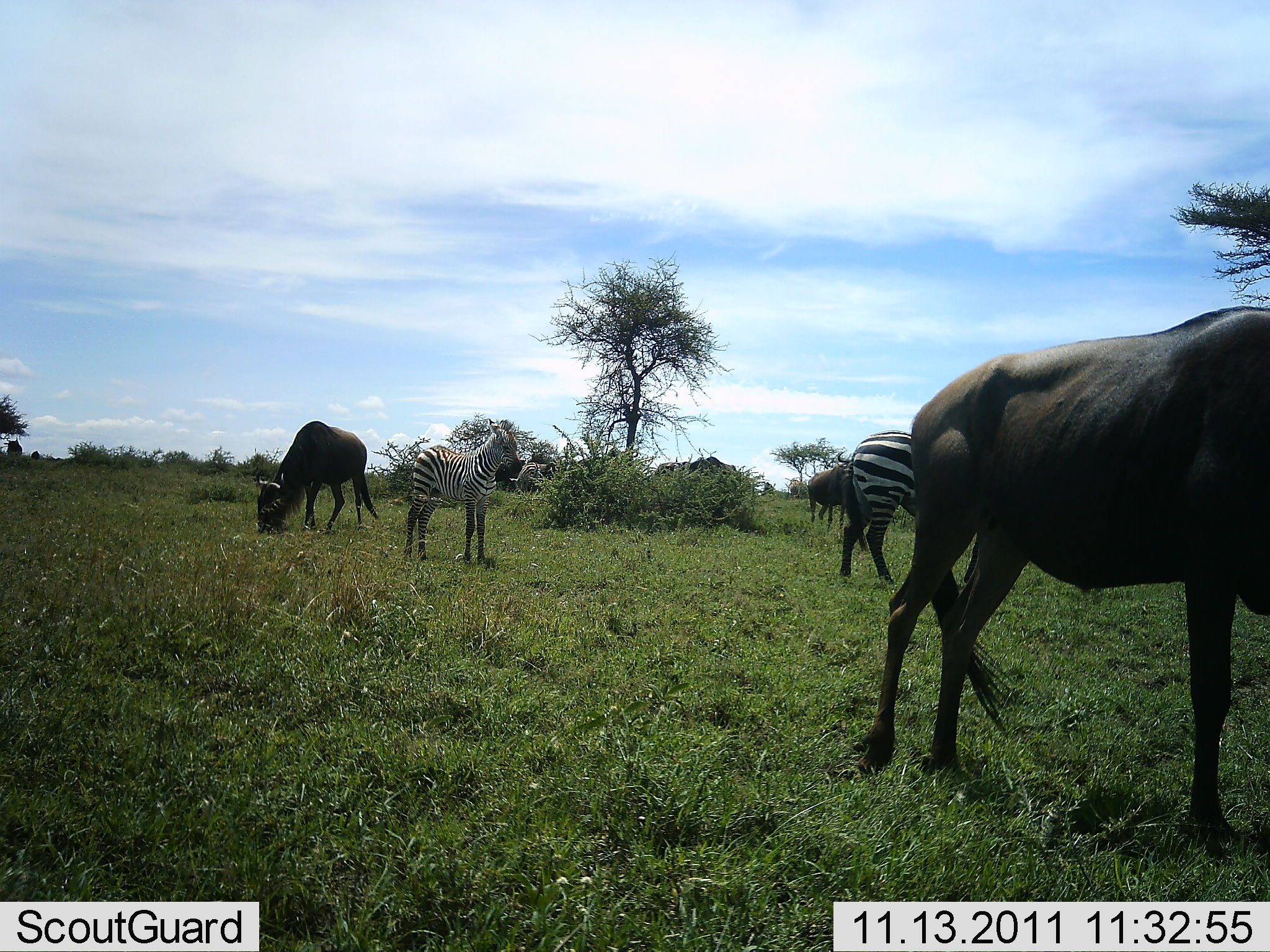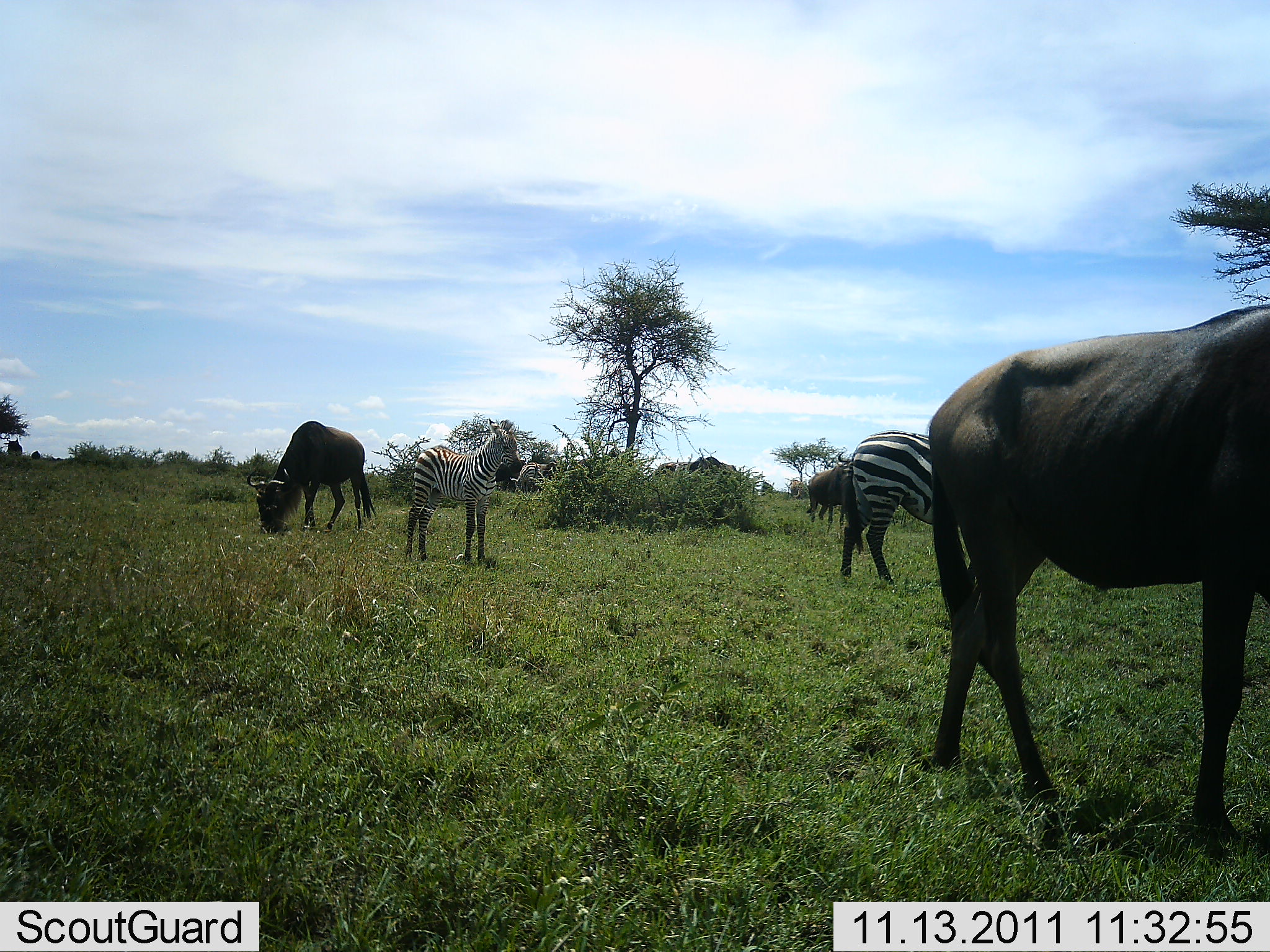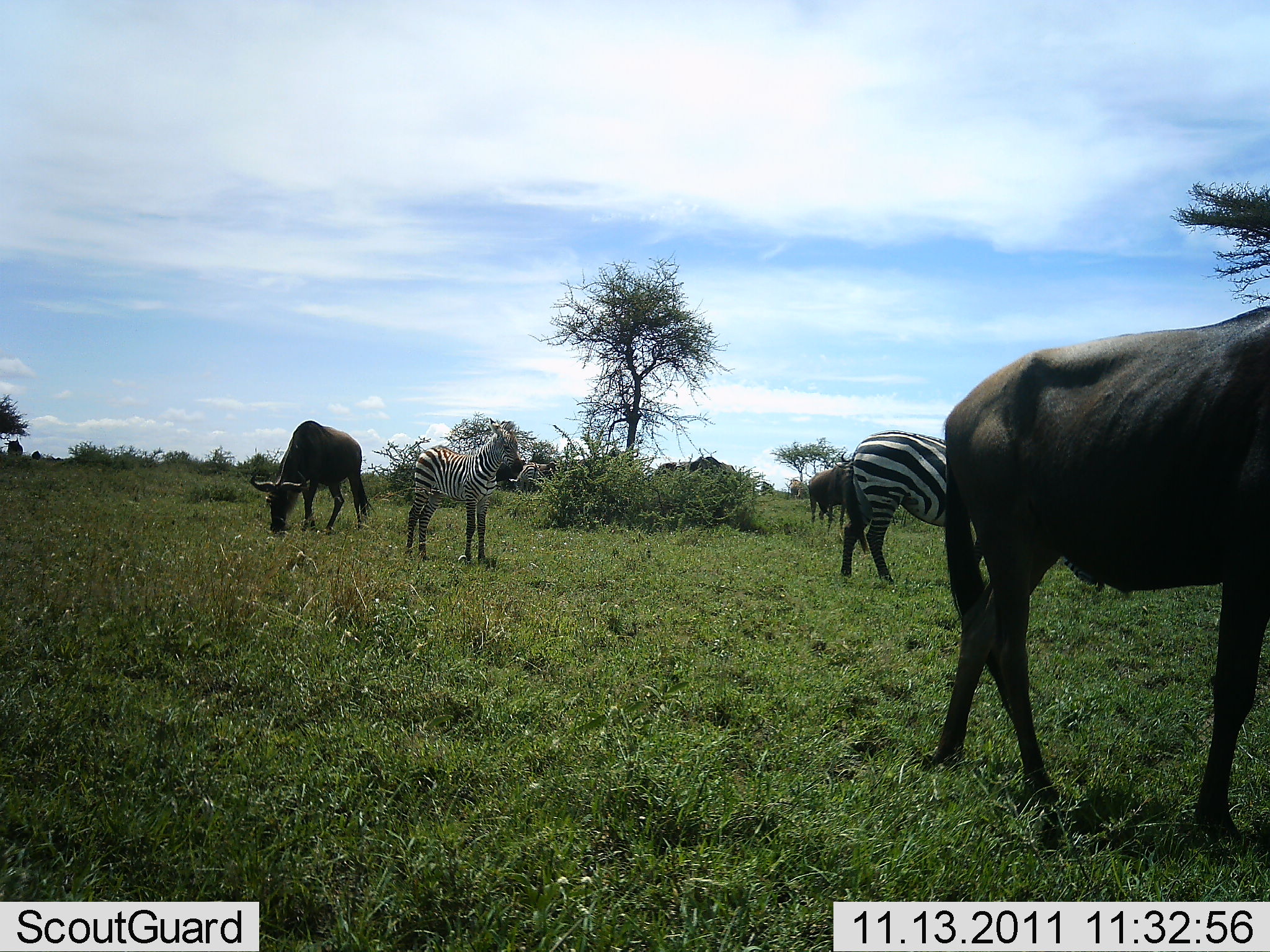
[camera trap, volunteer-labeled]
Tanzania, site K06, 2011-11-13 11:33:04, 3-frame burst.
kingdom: Animalia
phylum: Chordata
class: Mammalia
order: Artiodactyla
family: Bovidae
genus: Connochaetes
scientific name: Connochaetes taurinus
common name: blue wildebeest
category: wildebeest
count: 5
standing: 58%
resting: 0%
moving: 25%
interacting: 0%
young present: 0%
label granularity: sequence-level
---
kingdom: Animalia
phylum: Chordata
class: Mammalia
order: Perissodactyla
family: Equidae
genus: Equus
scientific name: Equus quagga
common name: plains zebra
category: zebra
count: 2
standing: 86%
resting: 0%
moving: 14%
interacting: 0%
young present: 14%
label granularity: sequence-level